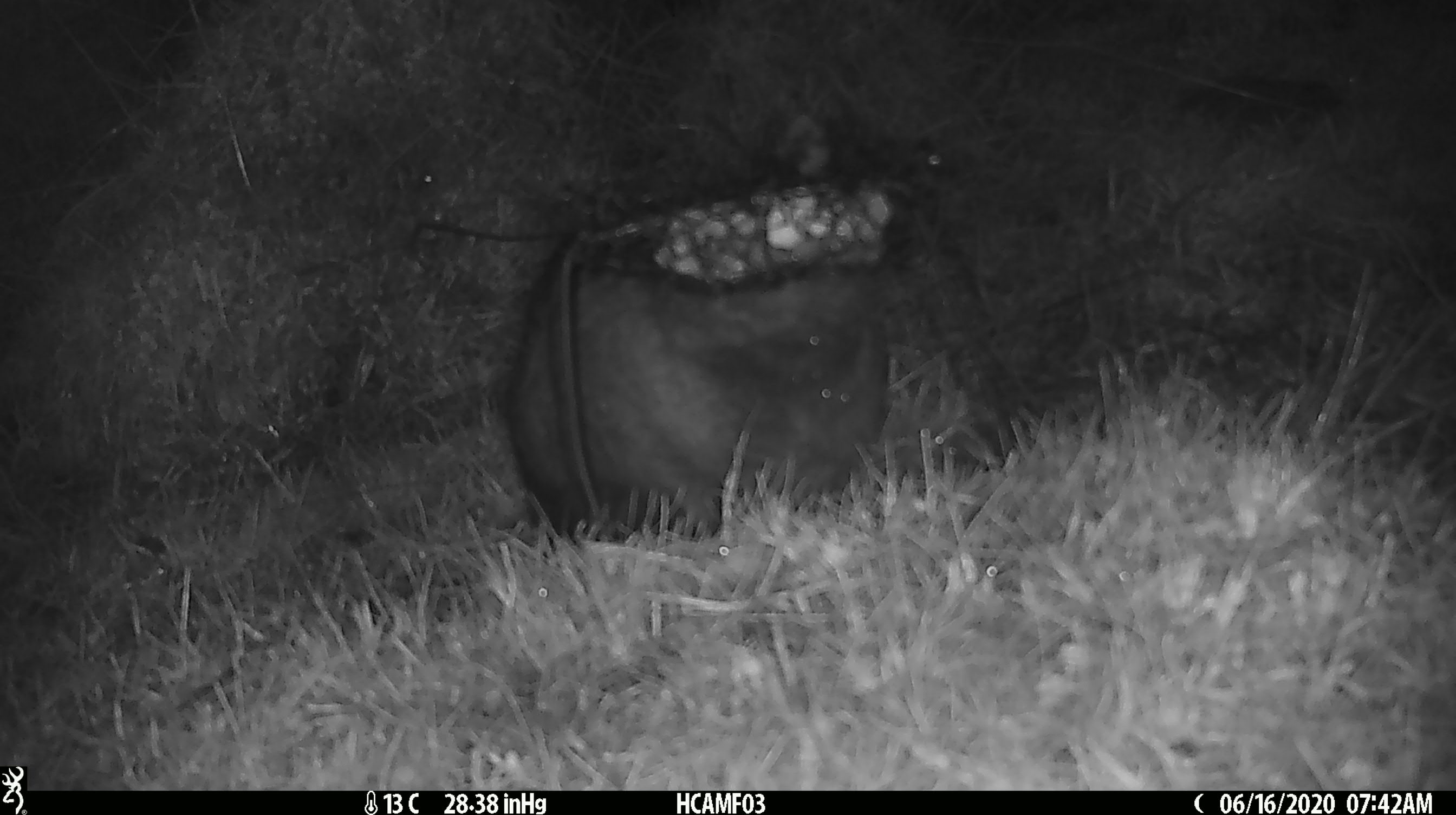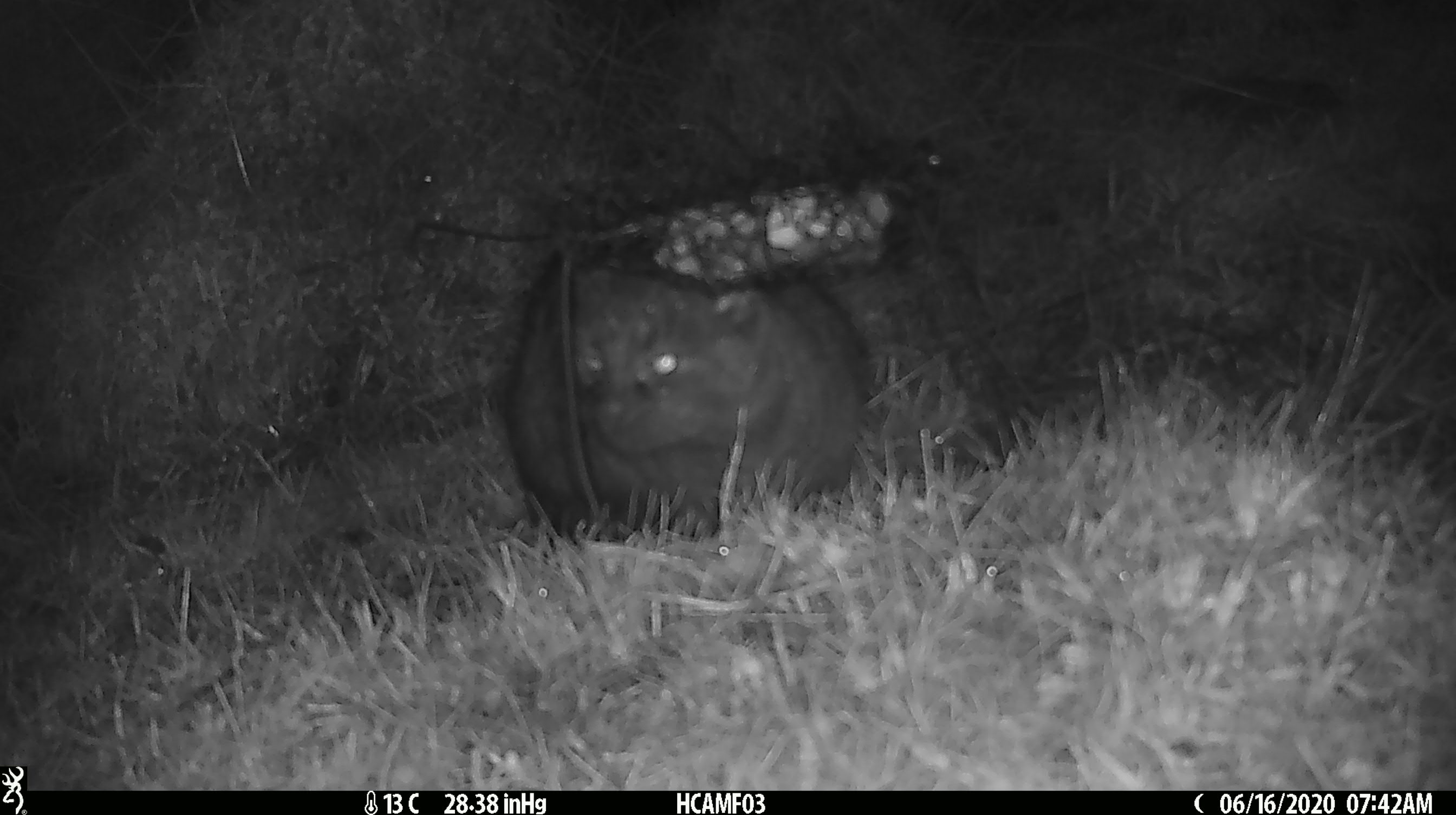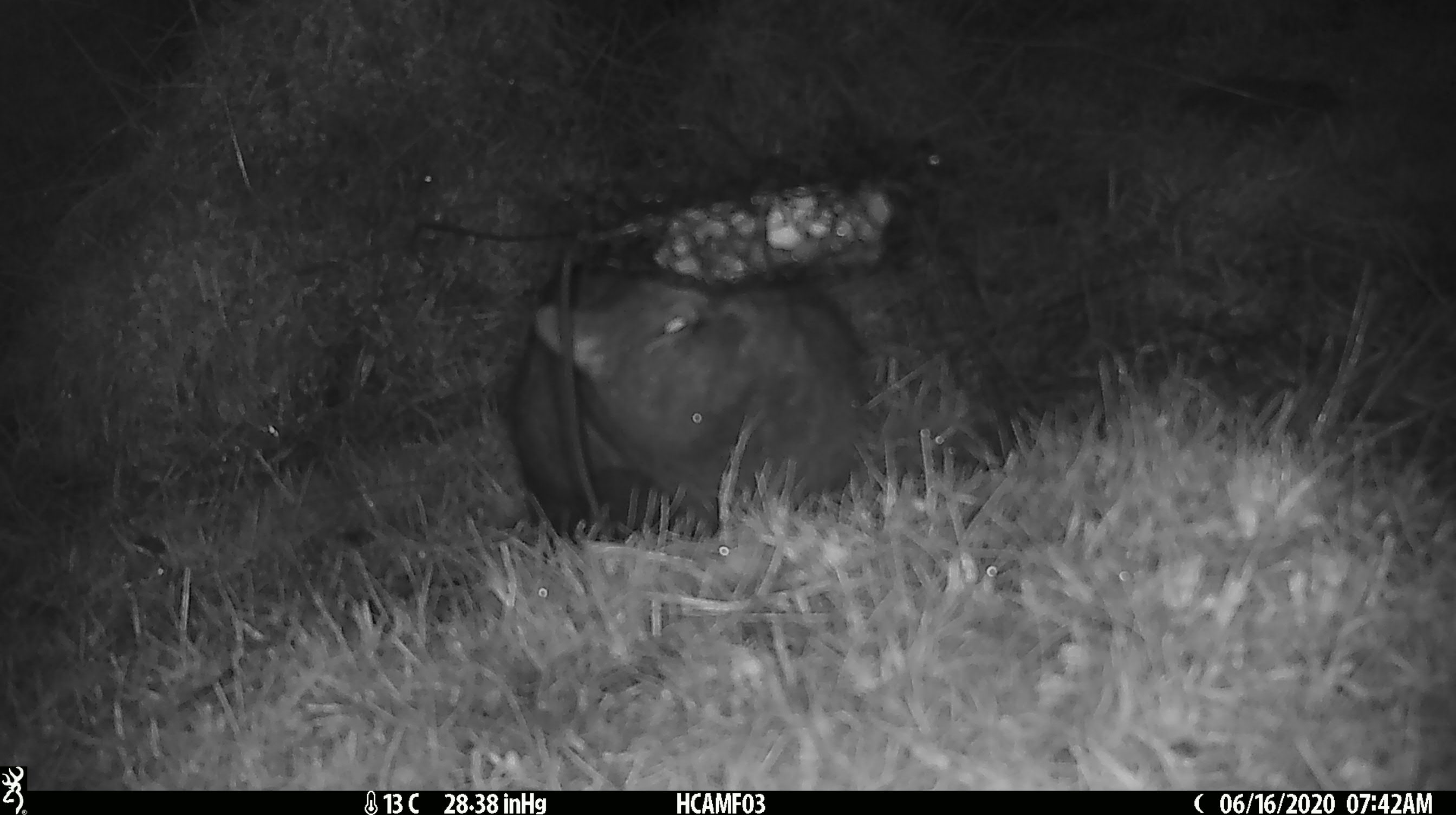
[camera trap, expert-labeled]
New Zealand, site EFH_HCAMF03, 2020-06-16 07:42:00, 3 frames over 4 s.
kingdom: Animalia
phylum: Chordata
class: Mammalia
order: Carnivora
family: Felidae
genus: Felis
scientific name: Felis catus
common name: domestic cat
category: cat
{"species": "cat (domestic cat) (Felis catus)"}